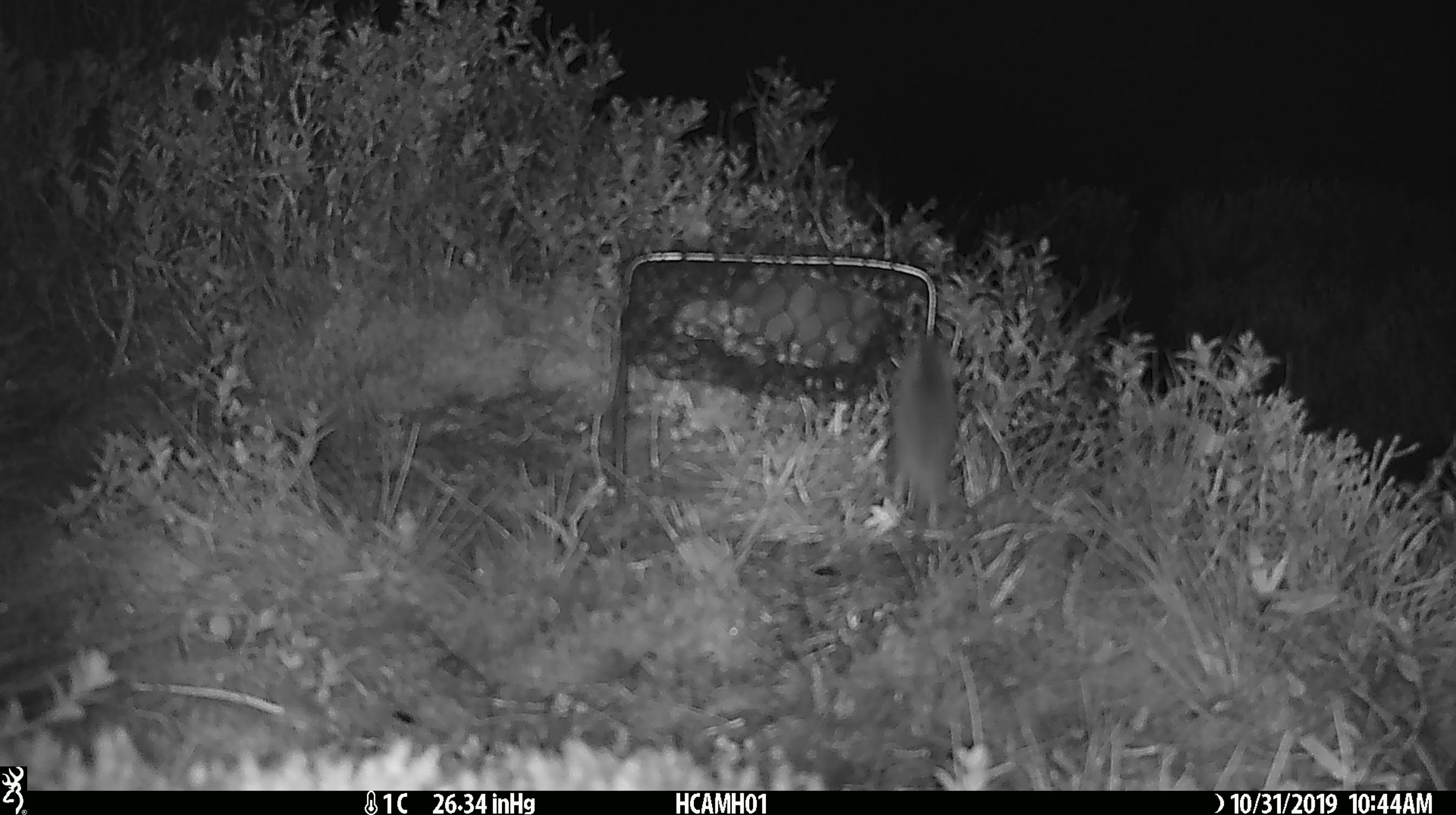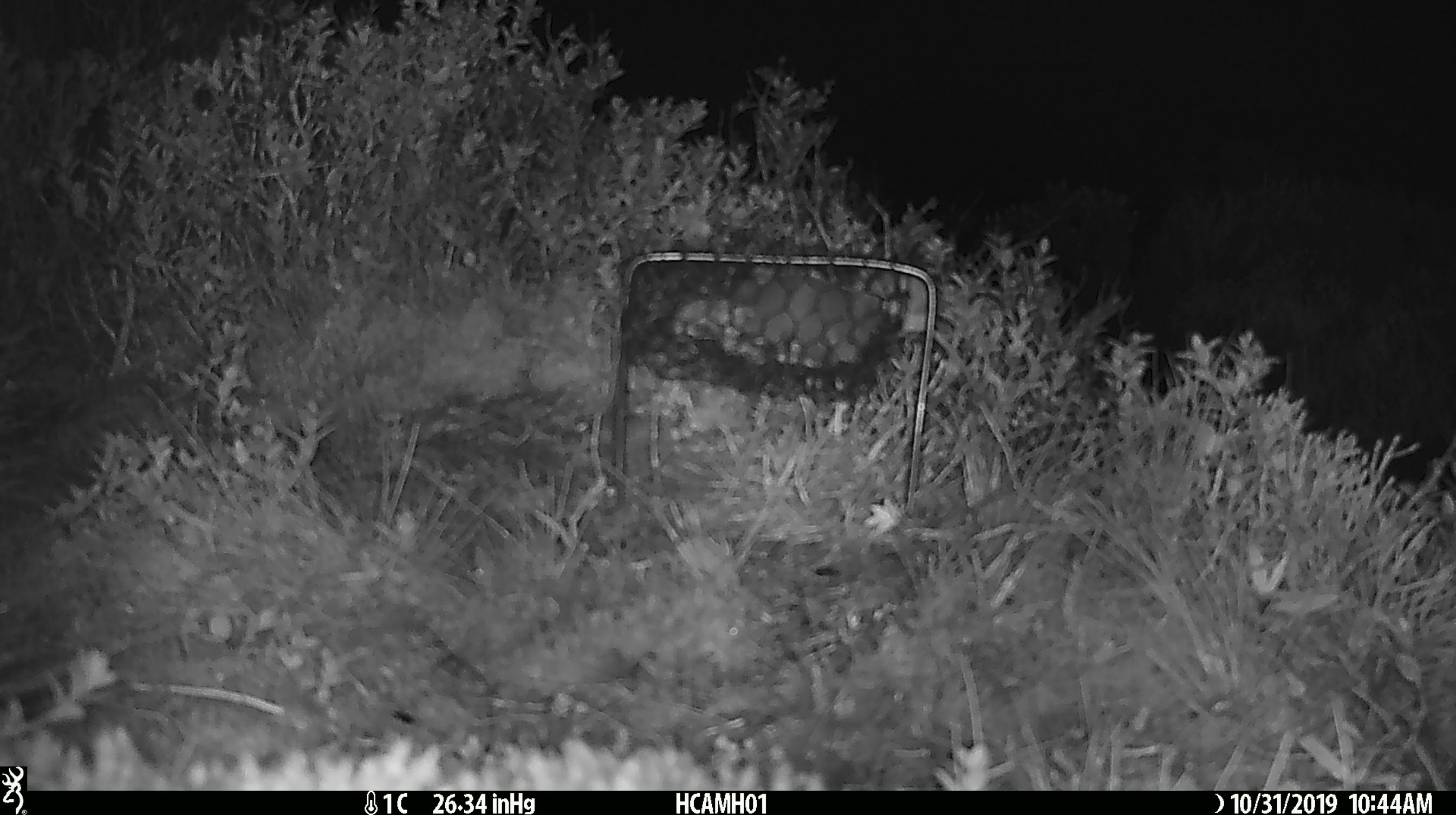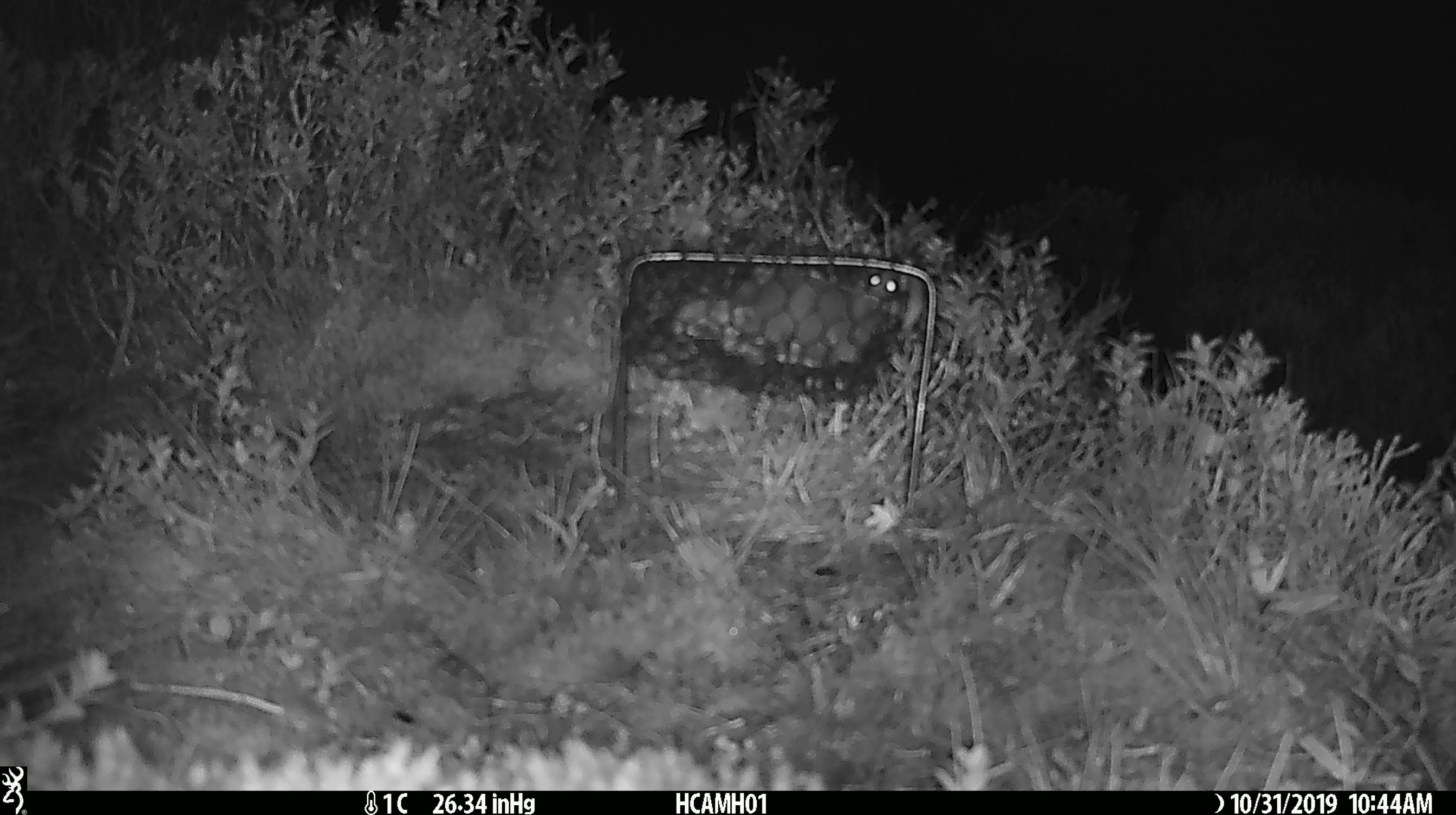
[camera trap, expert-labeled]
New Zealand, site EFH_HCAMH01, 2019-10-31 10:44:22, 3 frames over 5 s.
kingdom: Animalia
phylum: Chordata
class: Mammalia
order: Rodentia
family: Muridae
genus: Mus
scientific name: Mus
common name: mouse